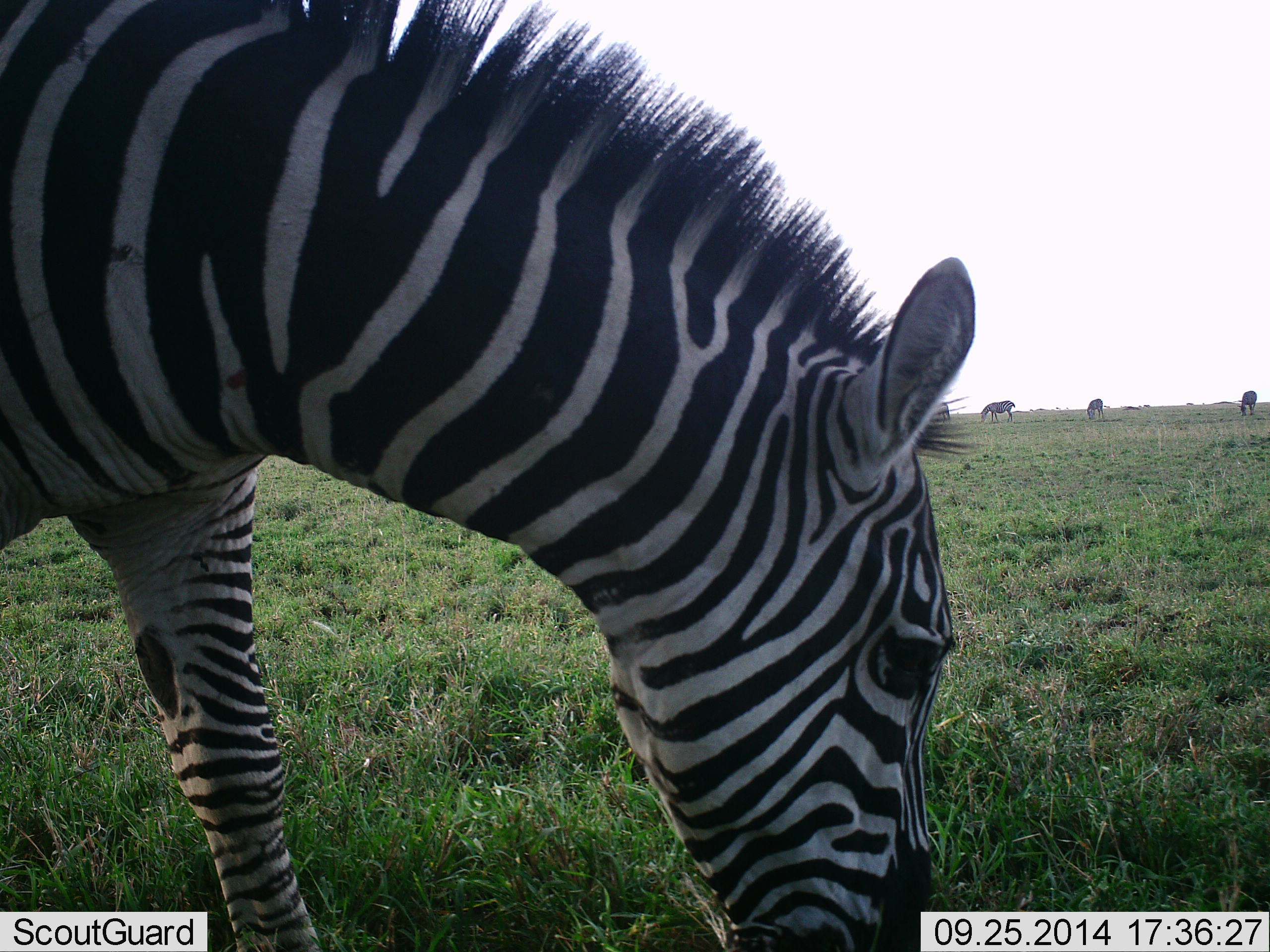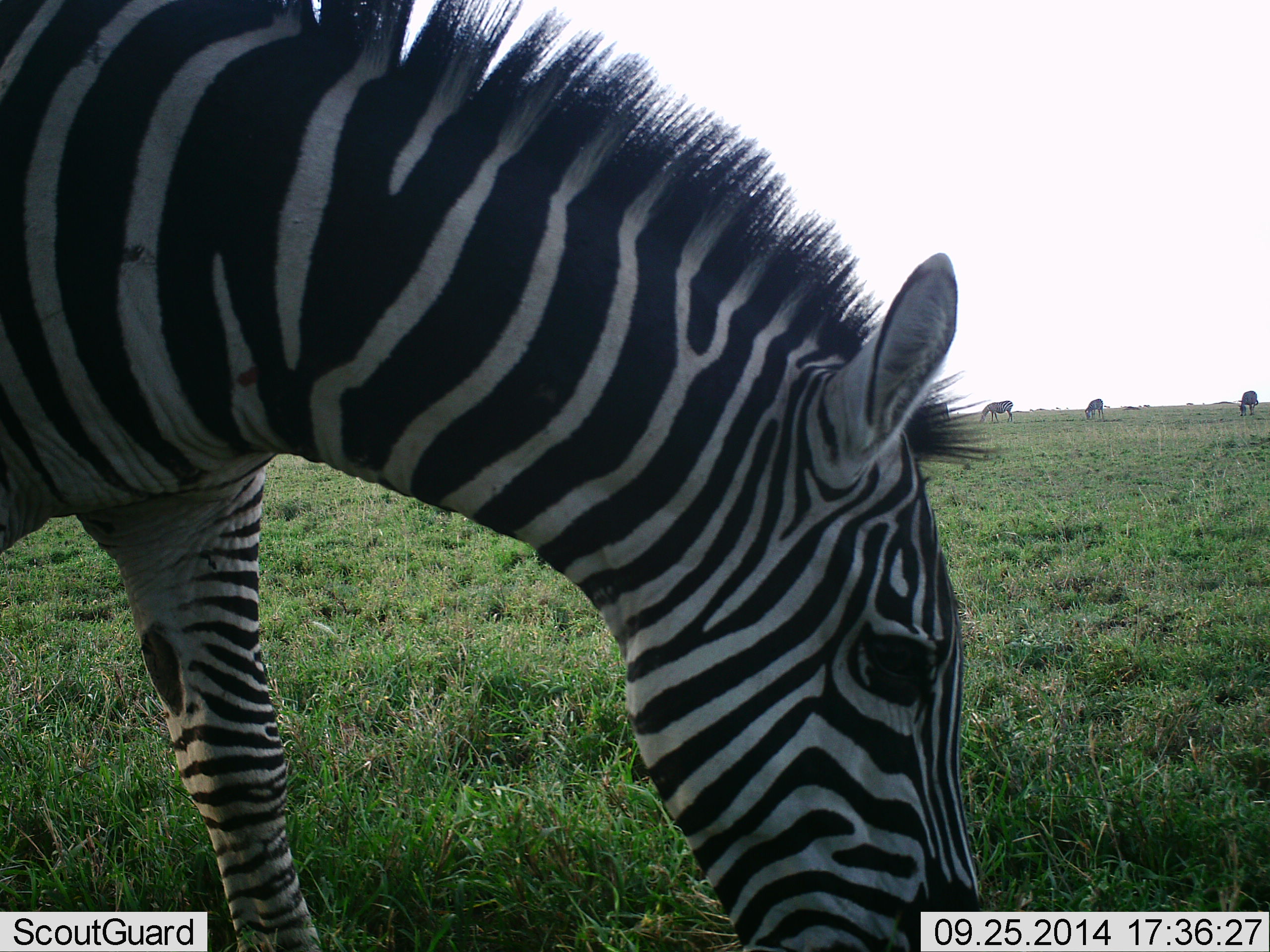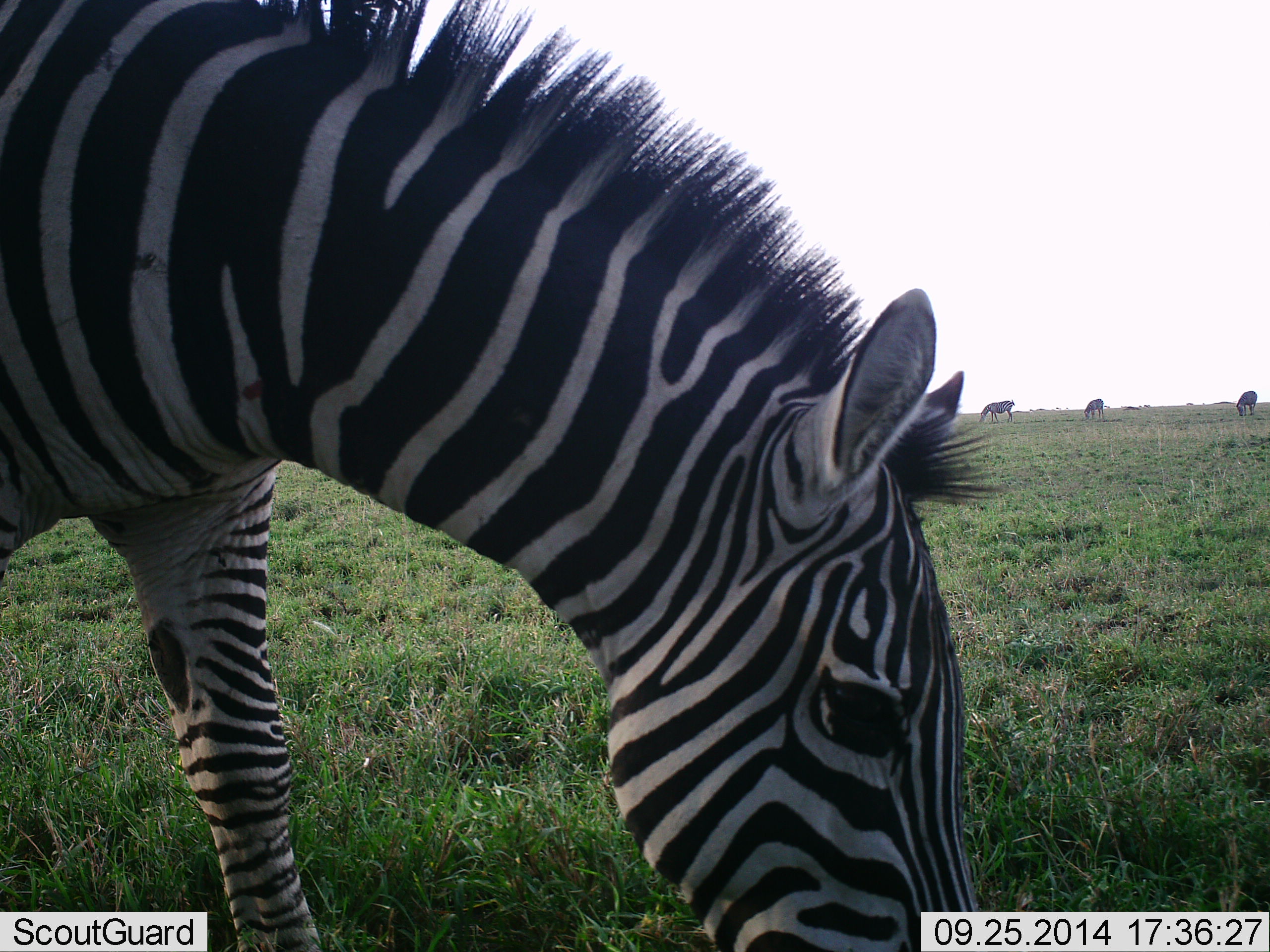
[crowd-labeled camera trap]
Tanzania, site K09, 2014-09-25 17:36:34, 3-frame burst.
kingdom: Animalia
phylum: Chordata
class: Mammalia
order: Perissodactyla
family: Equidae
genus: Equus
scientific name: Equus quagga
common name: plains zebra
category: zebra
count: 4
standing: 30%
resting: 0%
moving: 10%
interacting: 0%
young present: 0%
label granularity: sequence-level